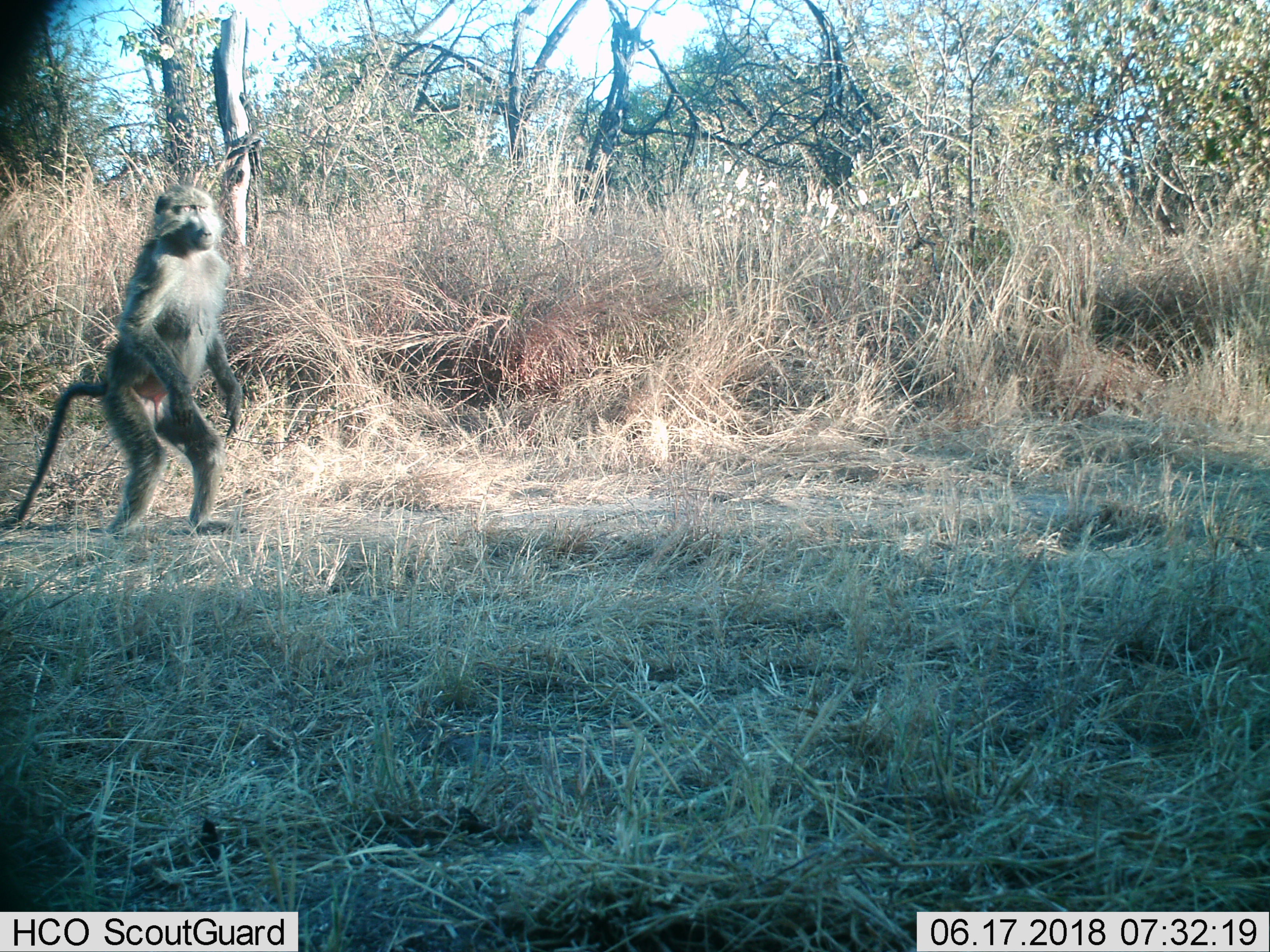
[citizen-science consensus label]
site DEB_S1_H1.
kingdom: Animalia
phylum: Chordata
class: Mammalia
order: Primates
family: Cercopithecidae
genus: Papio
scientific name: Papio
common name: baboon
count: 1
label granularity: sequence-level